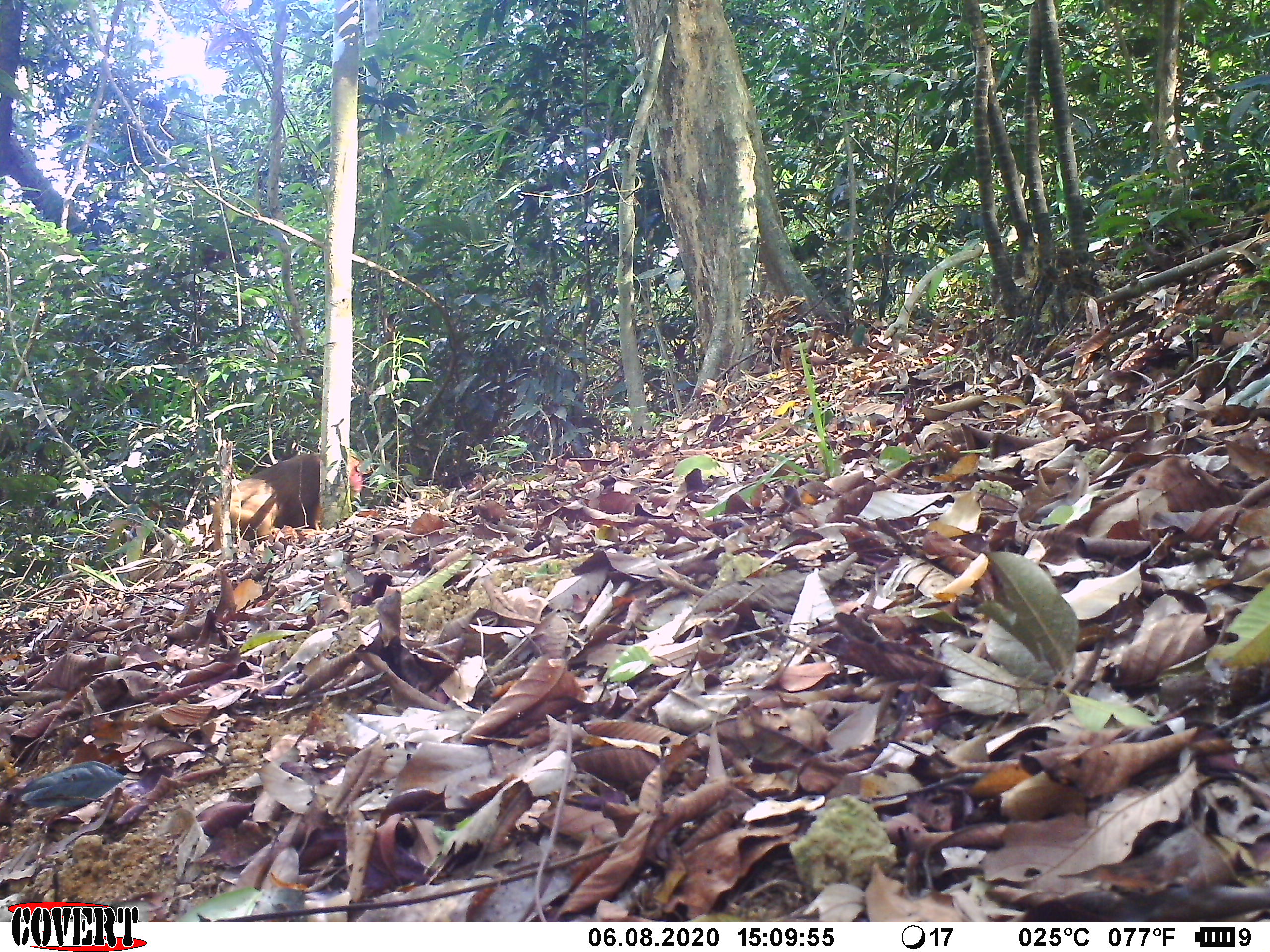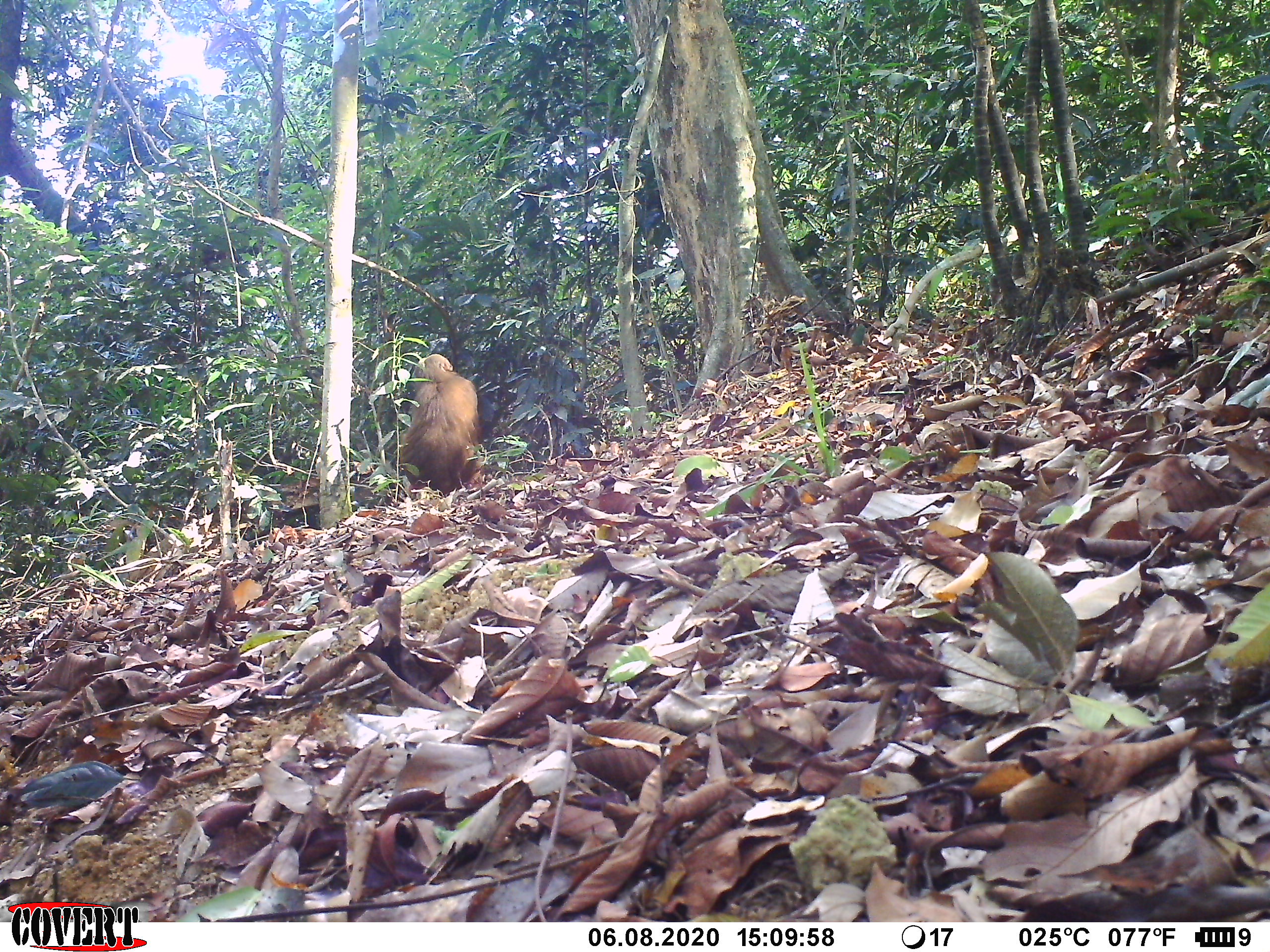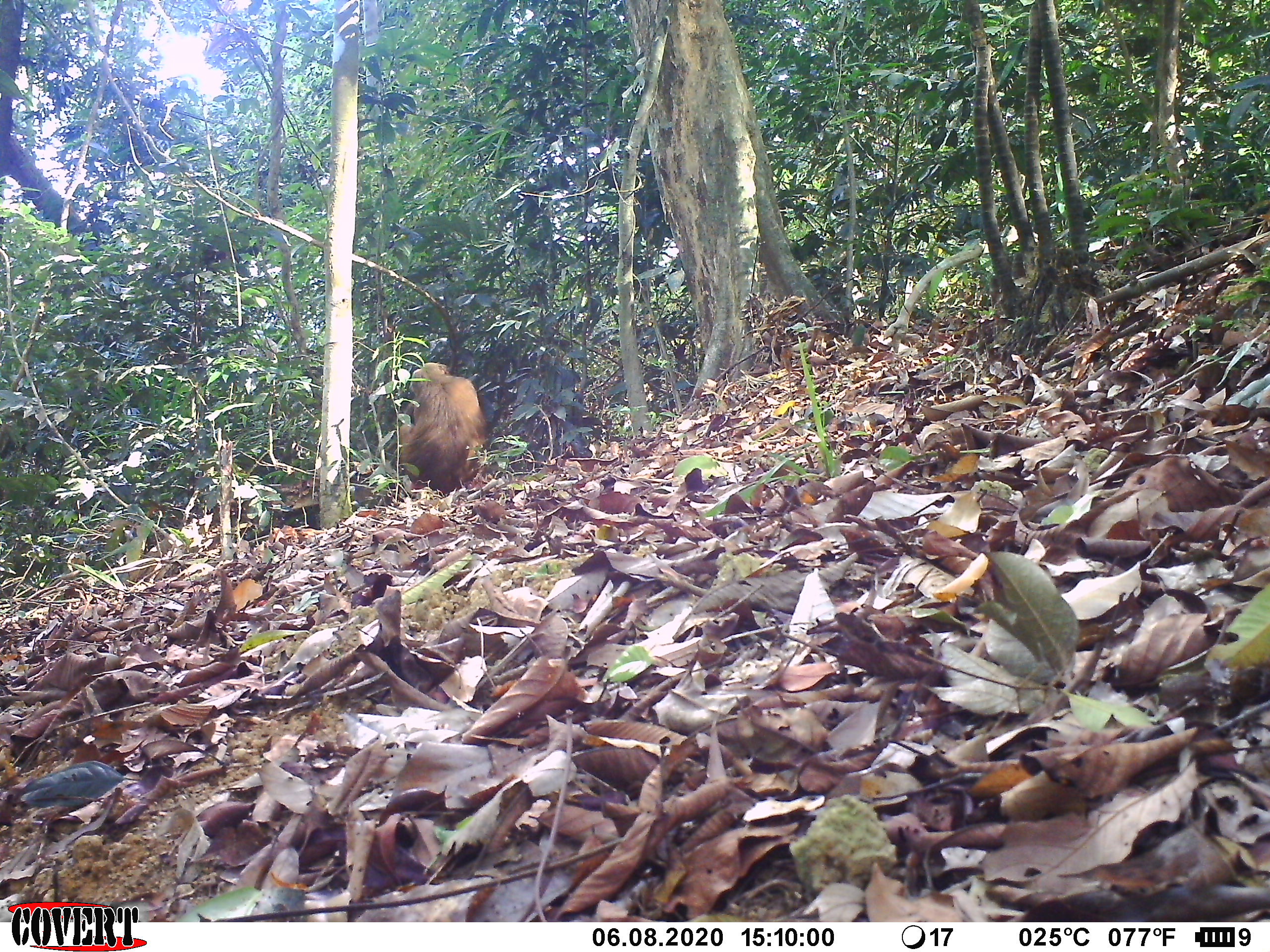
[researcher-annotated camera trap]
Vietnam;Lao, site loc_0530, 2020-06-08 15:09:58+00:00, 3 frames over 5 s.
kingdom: Animalia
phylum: Chordata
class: Mammalia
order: Primates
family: Cercopithecidae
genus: Macaca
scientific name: Macaca arctoides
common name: stump-tailed macaque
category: stump tailed macaque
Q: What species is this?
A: Stump tailed macaque (stump-tailed macaque) (Macaca arctoides).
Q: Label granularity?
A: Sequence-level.